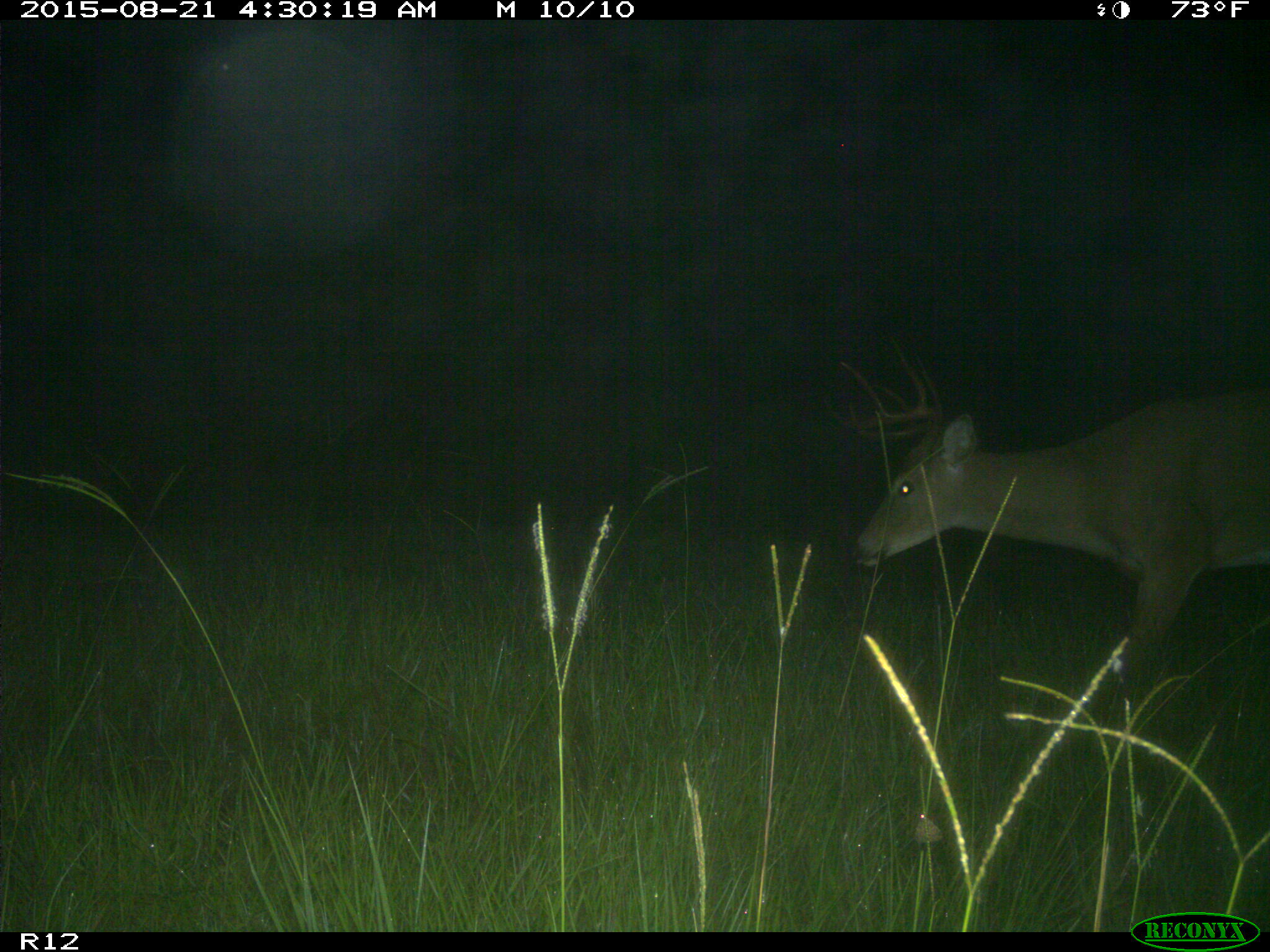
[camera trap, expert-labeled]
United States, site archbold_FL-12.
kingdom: Animalia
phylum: Chordata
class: Mammalia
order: Artiodactyla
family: Cervidae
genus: Odocoileus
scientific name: Odocoileus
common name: deer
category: unidentified deer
Unidentified deer (deer) (Odocoileus).